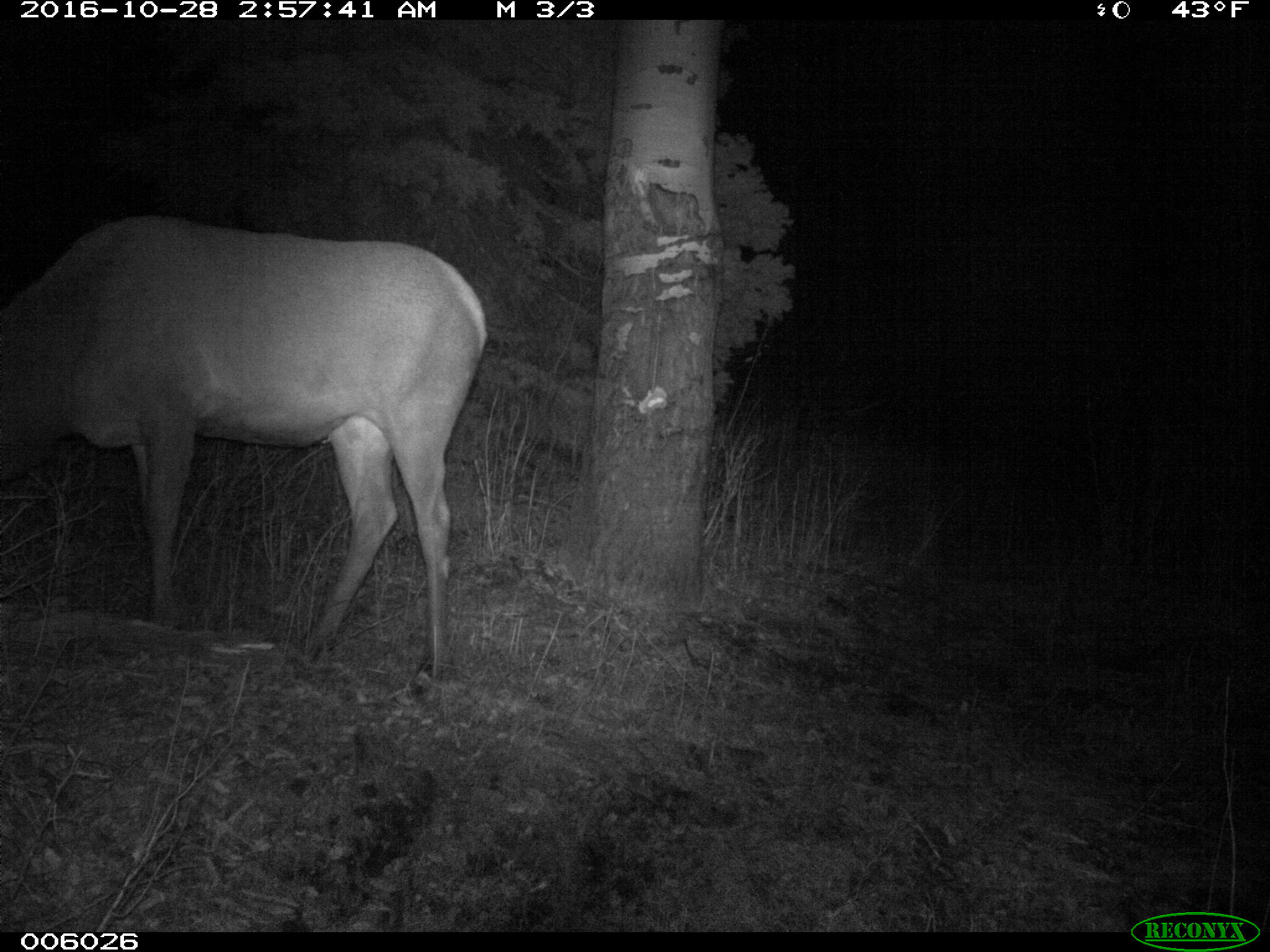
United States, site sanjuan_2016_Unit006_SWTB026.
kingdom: Animalia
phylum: Chordata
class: Mammalia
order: Artiodactyla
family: Cervidae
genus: Cervus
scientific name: Cervus elaphus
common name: red deer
Cervus elaphus (red deer).